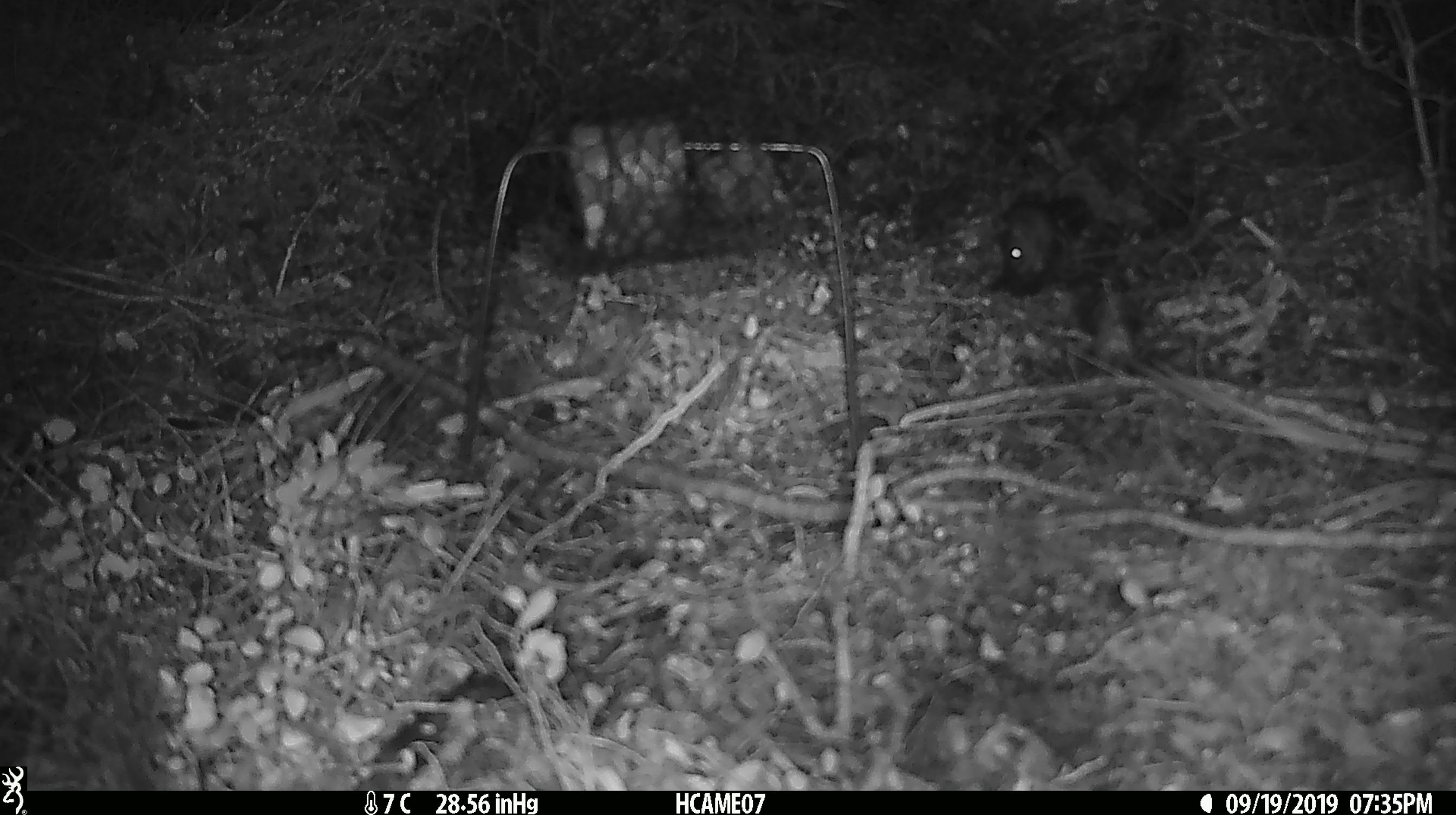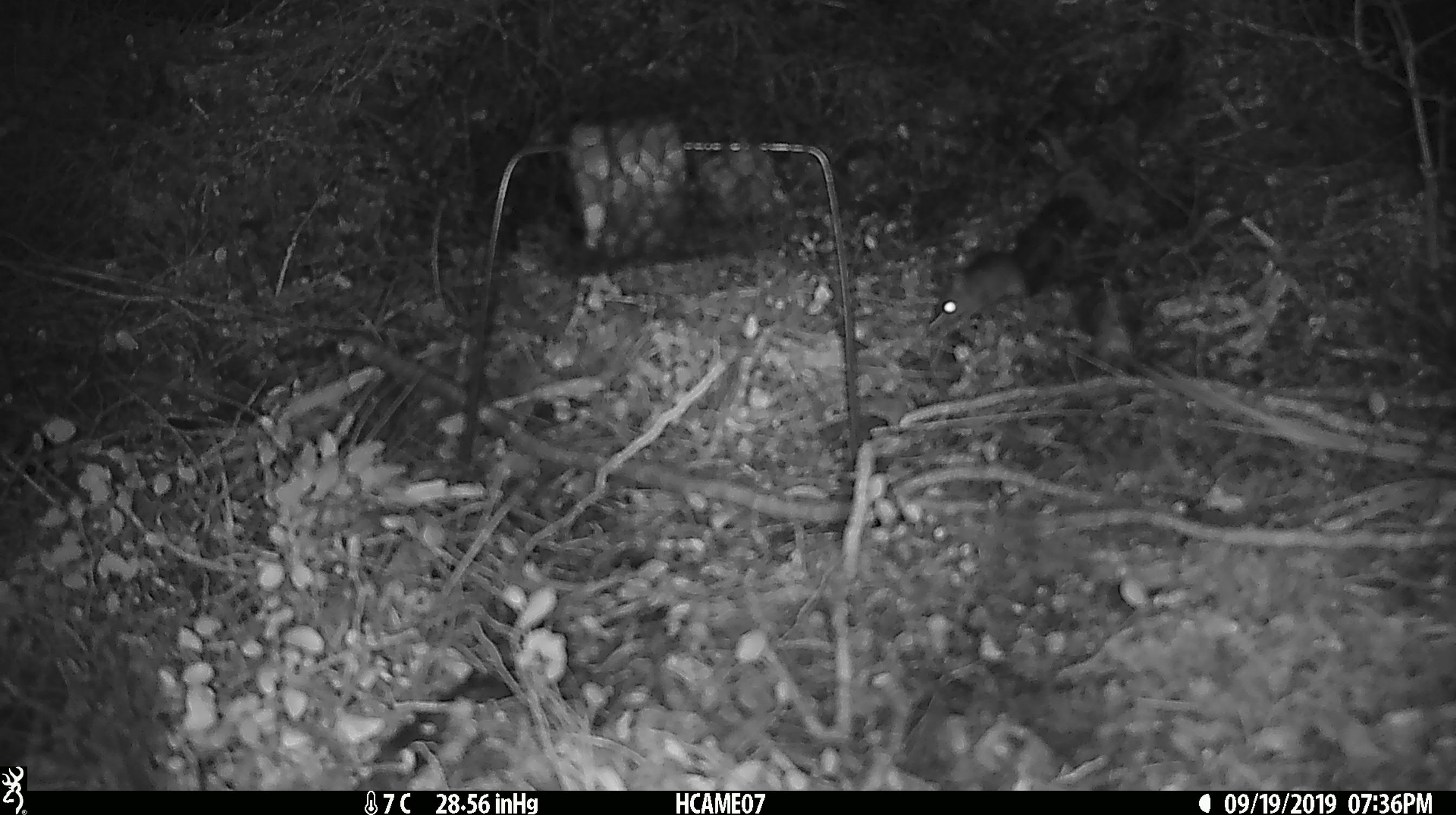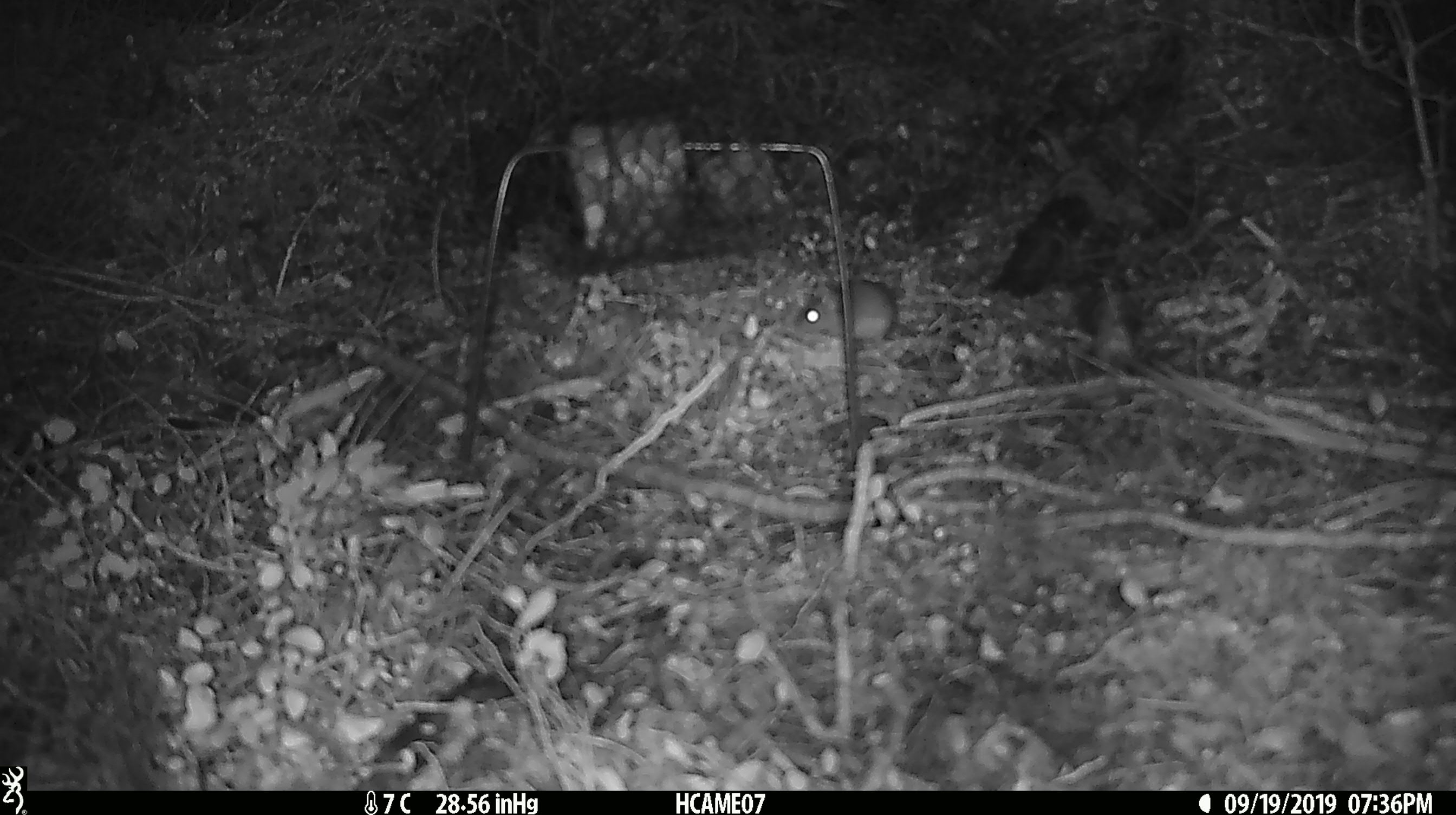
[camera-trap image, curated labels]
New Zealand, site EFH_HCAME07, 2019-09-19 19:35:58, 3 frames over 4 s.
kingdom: Animalia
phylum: Chordata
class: Mammalia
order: Rodentia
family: Muridae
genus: Mus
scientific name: Mus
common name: mouse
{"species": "mouse (Mus)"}